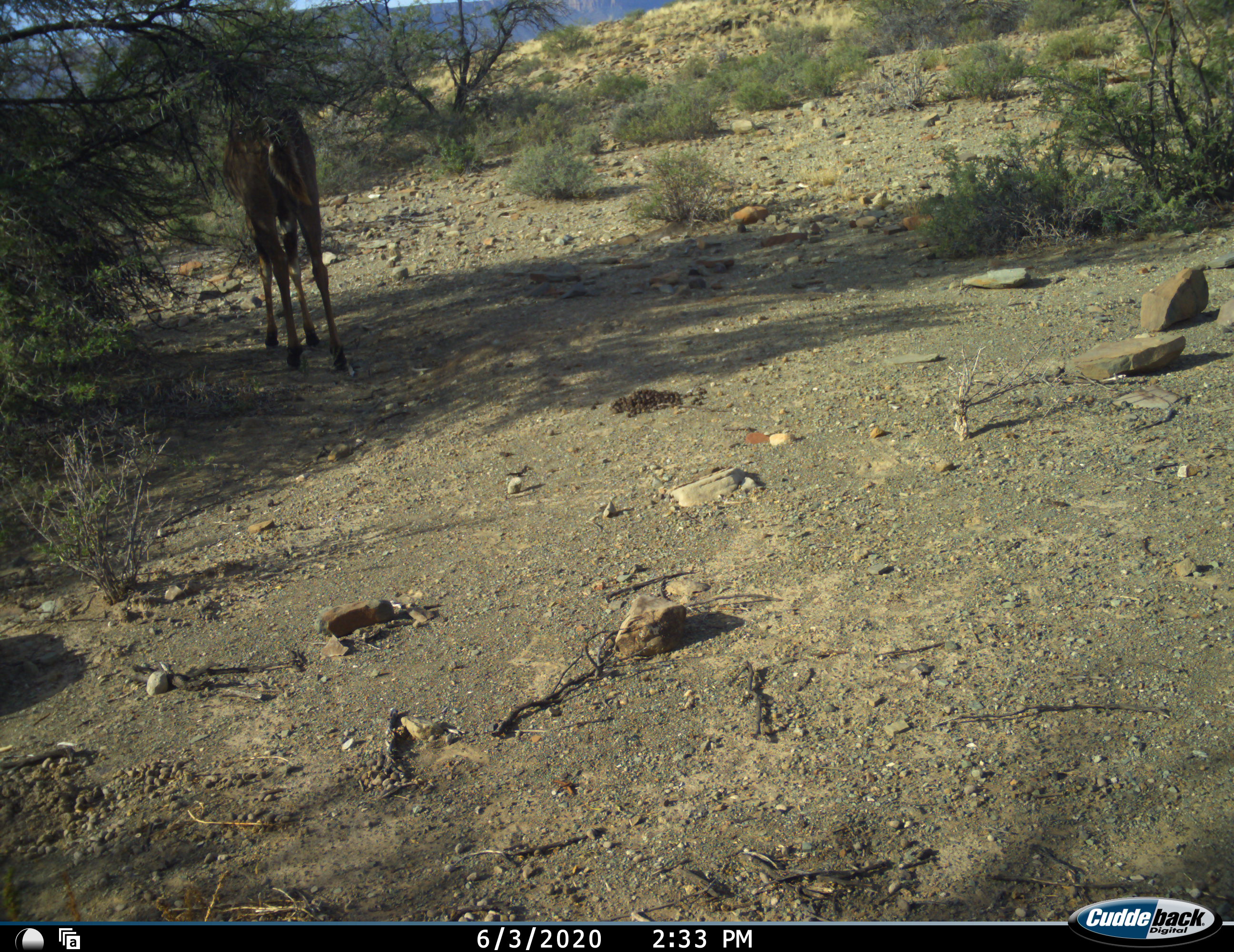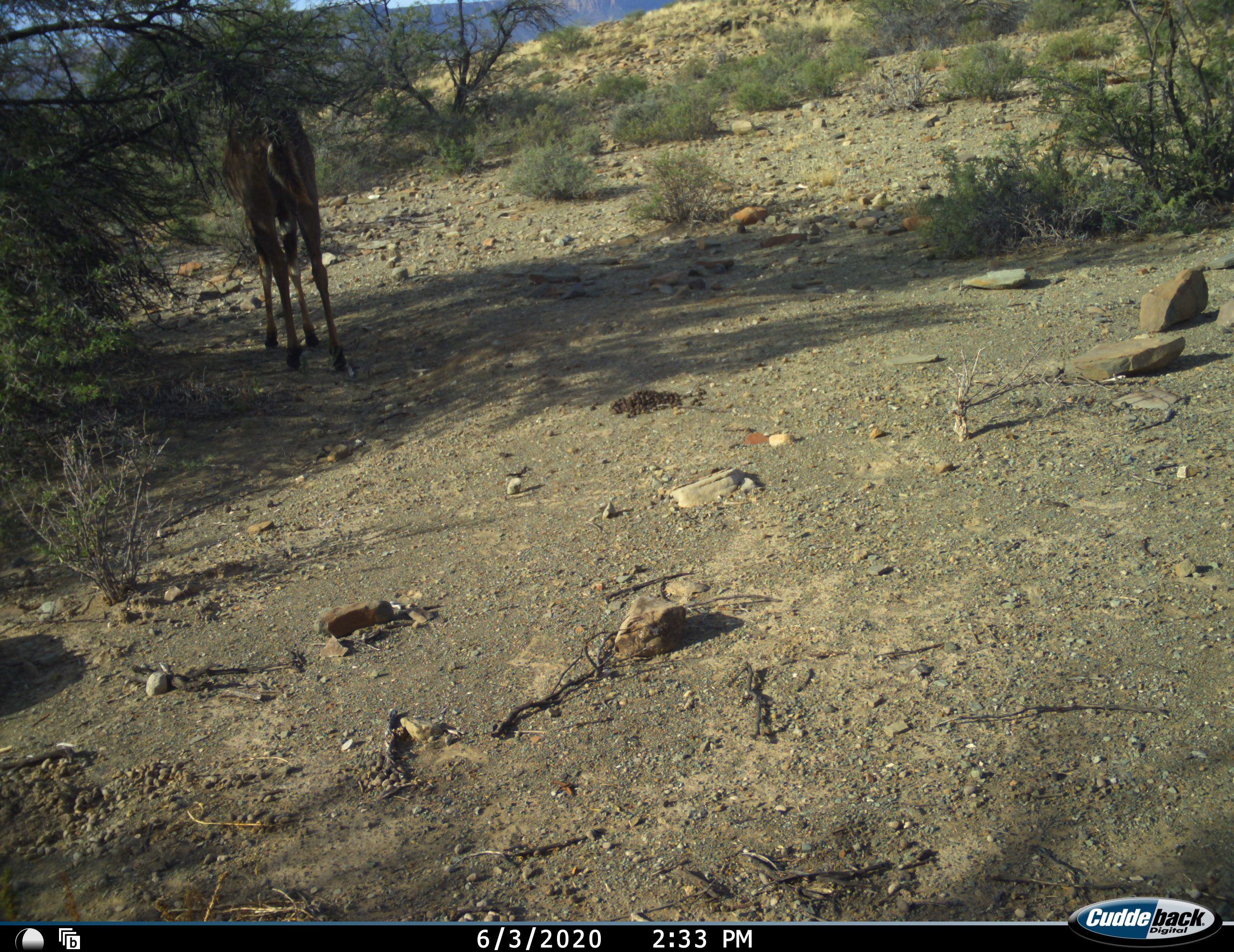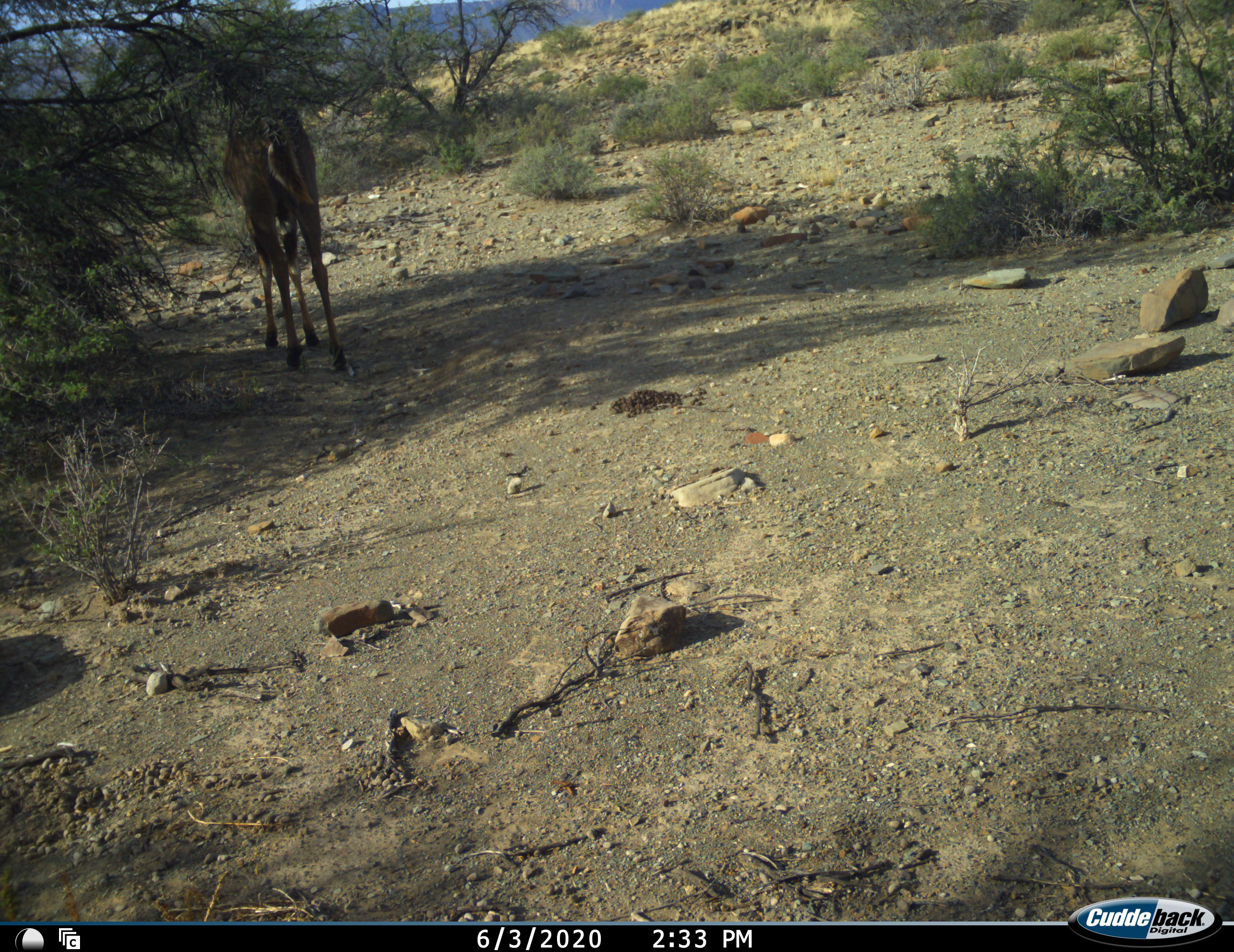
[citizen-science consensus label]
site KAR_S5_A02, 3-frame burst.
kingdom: Animalia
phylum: Chordata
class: Mammalia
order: Artiodactyla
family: Bovidae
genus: Tragelaphus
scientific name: Tragelaphus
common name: kudu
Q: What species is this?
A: Kudu (Tragelaphus).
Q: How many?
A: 1.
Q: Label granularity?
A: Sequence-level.